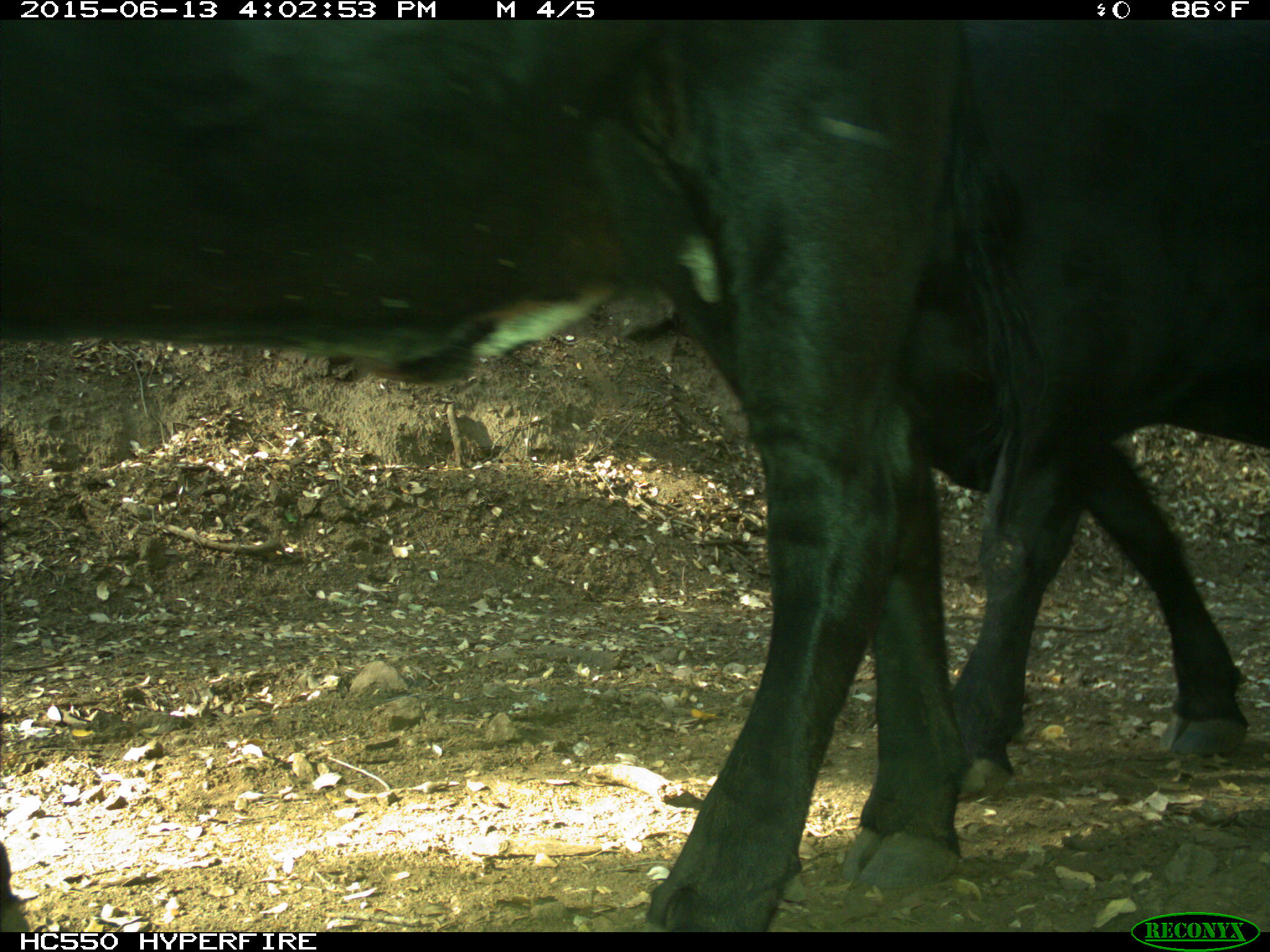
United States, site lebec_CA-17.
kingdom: Animalia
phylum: Chordata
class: Mammalia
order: Artiodactyla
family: Bovidae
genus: Bos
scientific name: Bos taurus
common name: domestic cow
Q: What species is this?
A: Bos taurus (domestic cow).